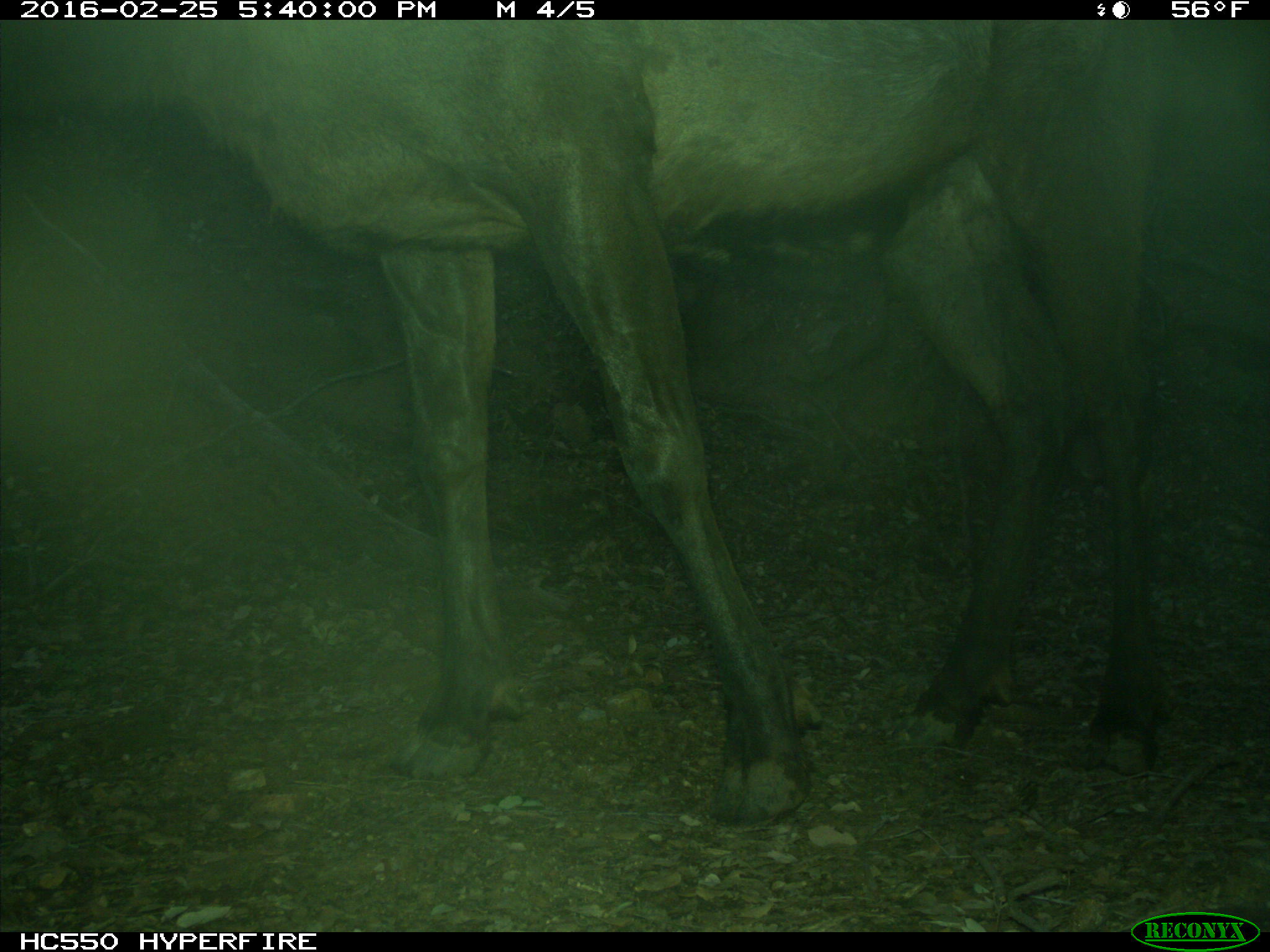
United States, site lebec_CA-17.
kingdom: Animalia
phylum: Chordata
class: Mammalia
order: Artiodactyla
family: Cervidae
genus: Cervus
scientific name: Cervus canadensis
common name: elk